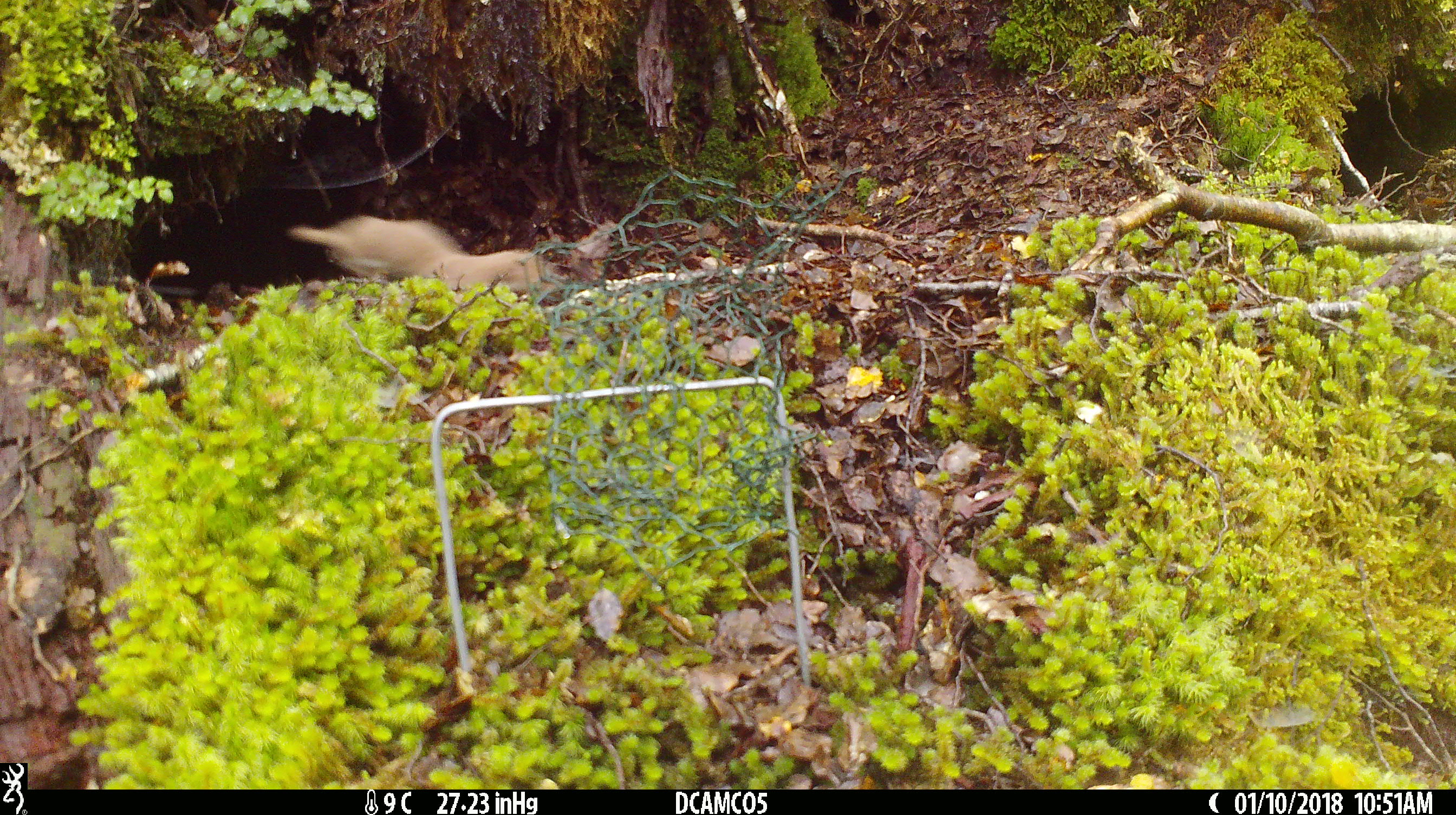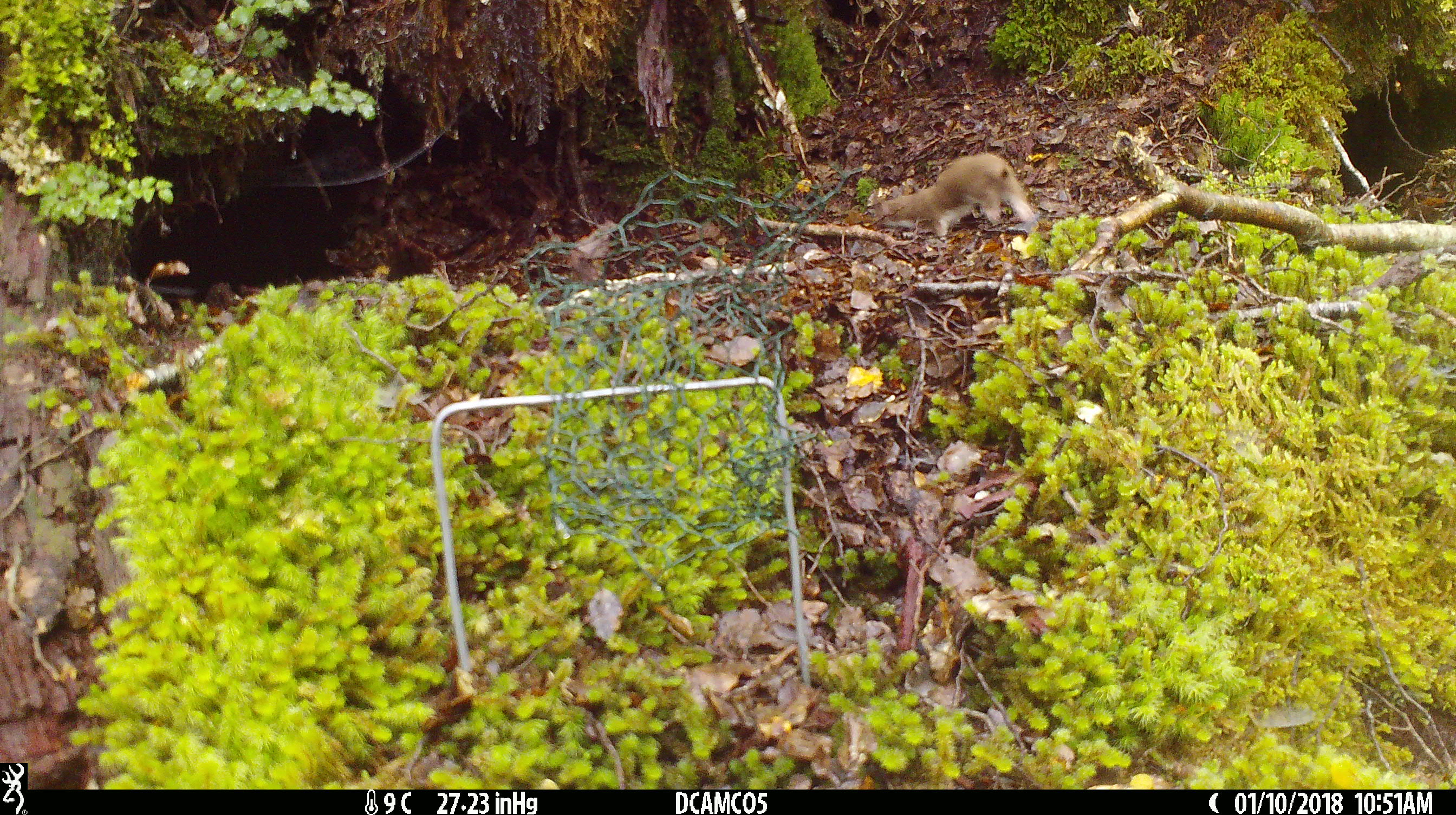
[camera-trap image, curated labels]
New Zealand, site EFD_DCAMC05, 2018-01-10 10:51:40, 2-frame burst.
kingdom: Animalia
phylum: Chordata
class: Mammalia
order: Carnivora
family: Mustelidae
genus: Mustela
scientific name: Mustela nivalis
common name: least weasel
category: weasel